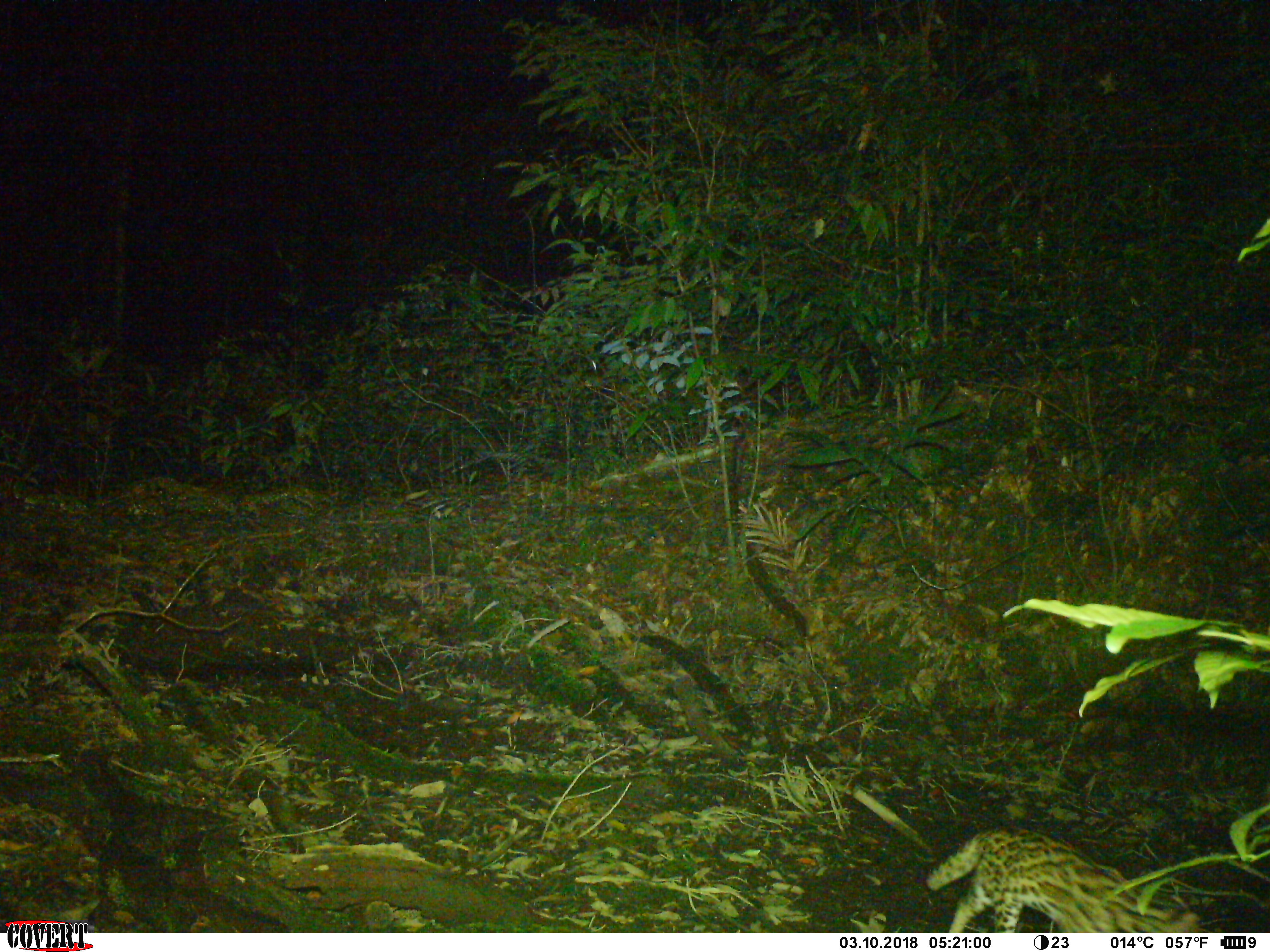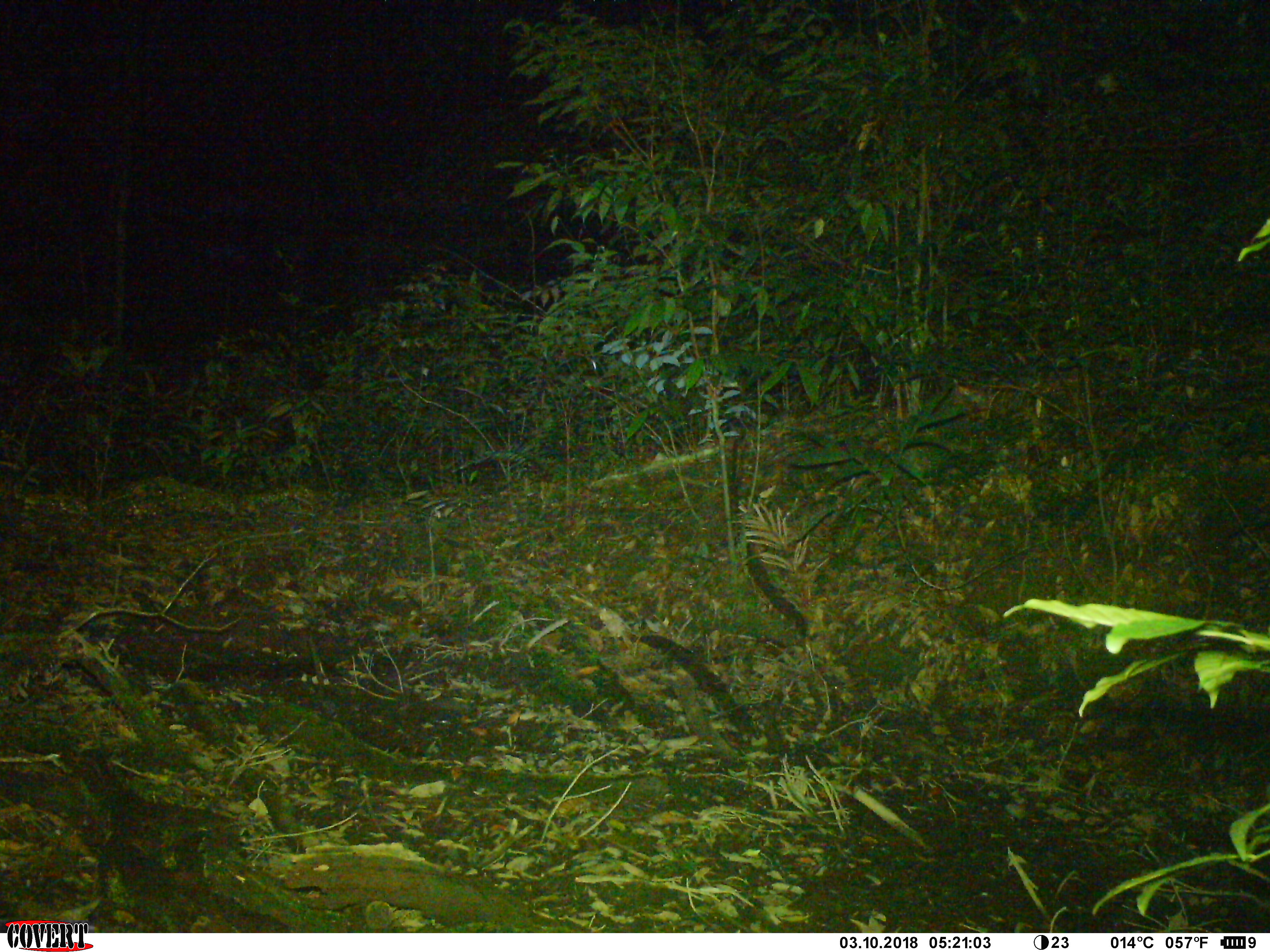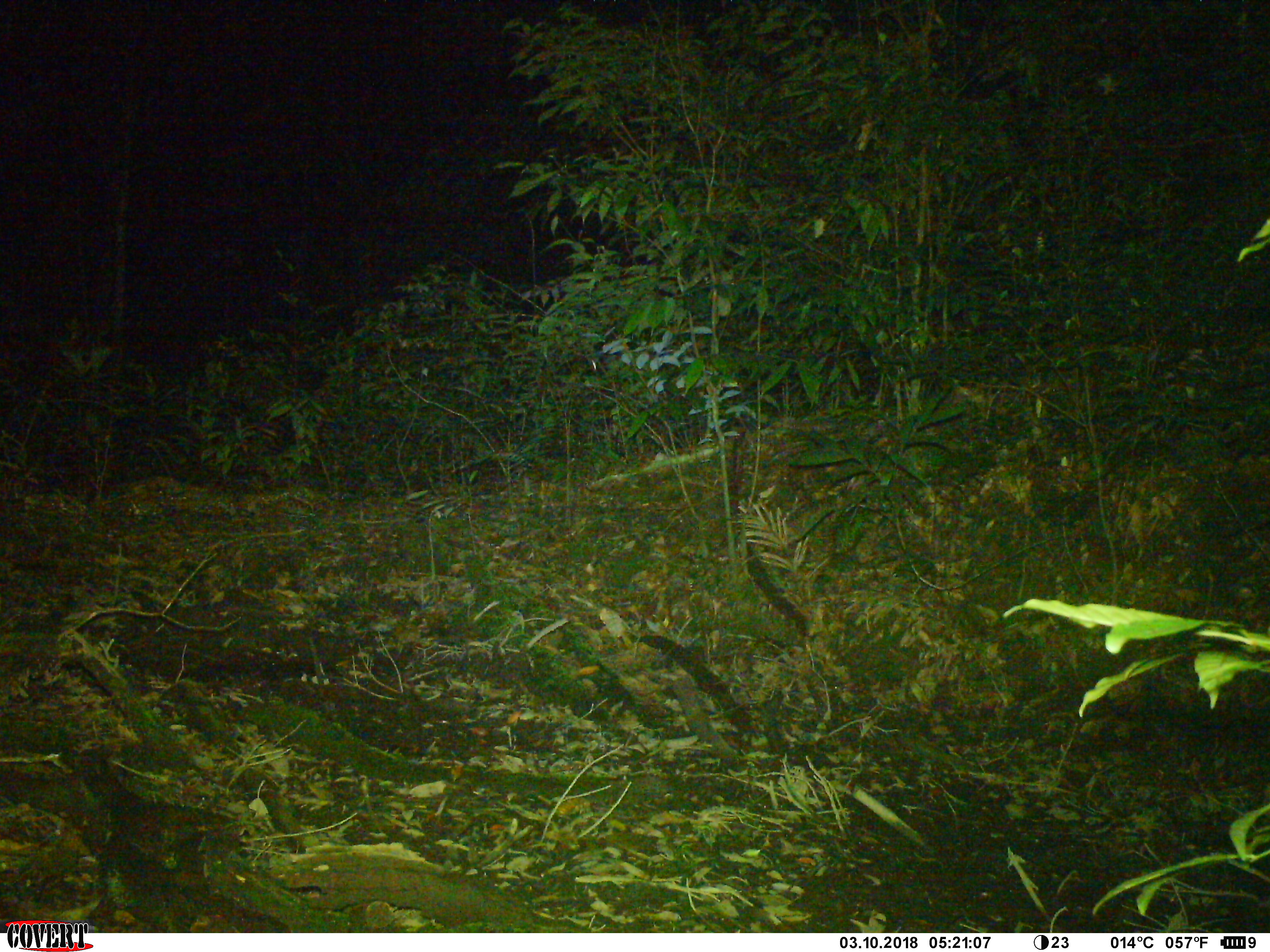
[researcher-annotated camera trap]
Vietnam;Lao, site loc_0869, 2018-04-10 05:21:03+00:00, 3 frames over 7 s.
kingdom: Animalia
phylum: Chordata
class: Mammalia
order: Carnivora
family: Felidae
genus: Prionailurus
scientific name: Prionailurus bengalensis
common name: leopard cat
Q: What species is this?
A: Leopard cat (Prionailurus bengalensis).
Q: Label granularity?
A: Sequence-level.